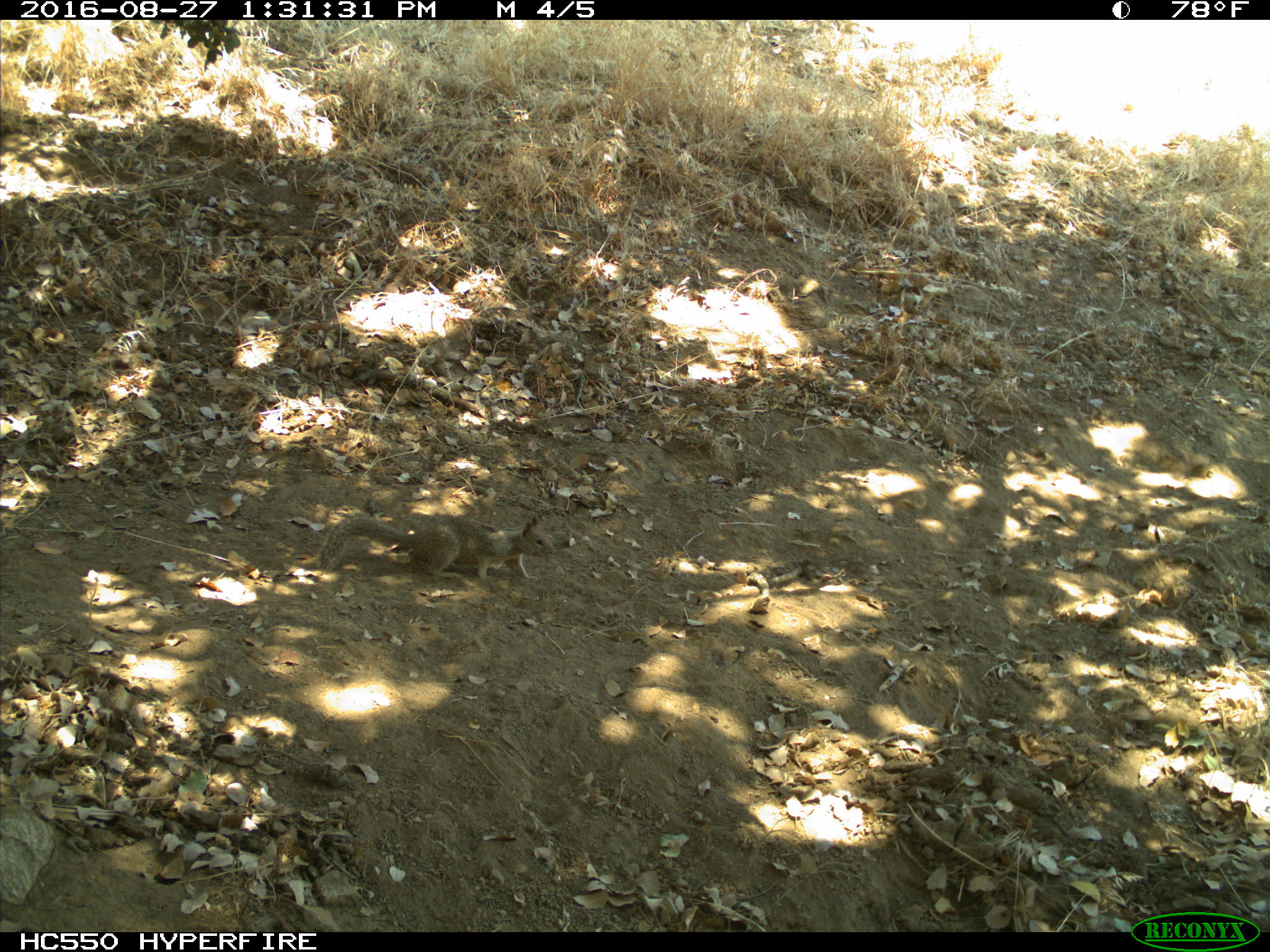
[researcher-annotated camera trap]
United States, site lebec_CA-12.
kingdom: Animalia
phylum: Chordata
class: Mammalia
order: Rodentia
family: Sciuridae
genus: Otospermophilus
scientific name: Otospermophilus beecheyi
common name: california ground squirrel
Otospermophilus beecheyi (california ground squirrel).